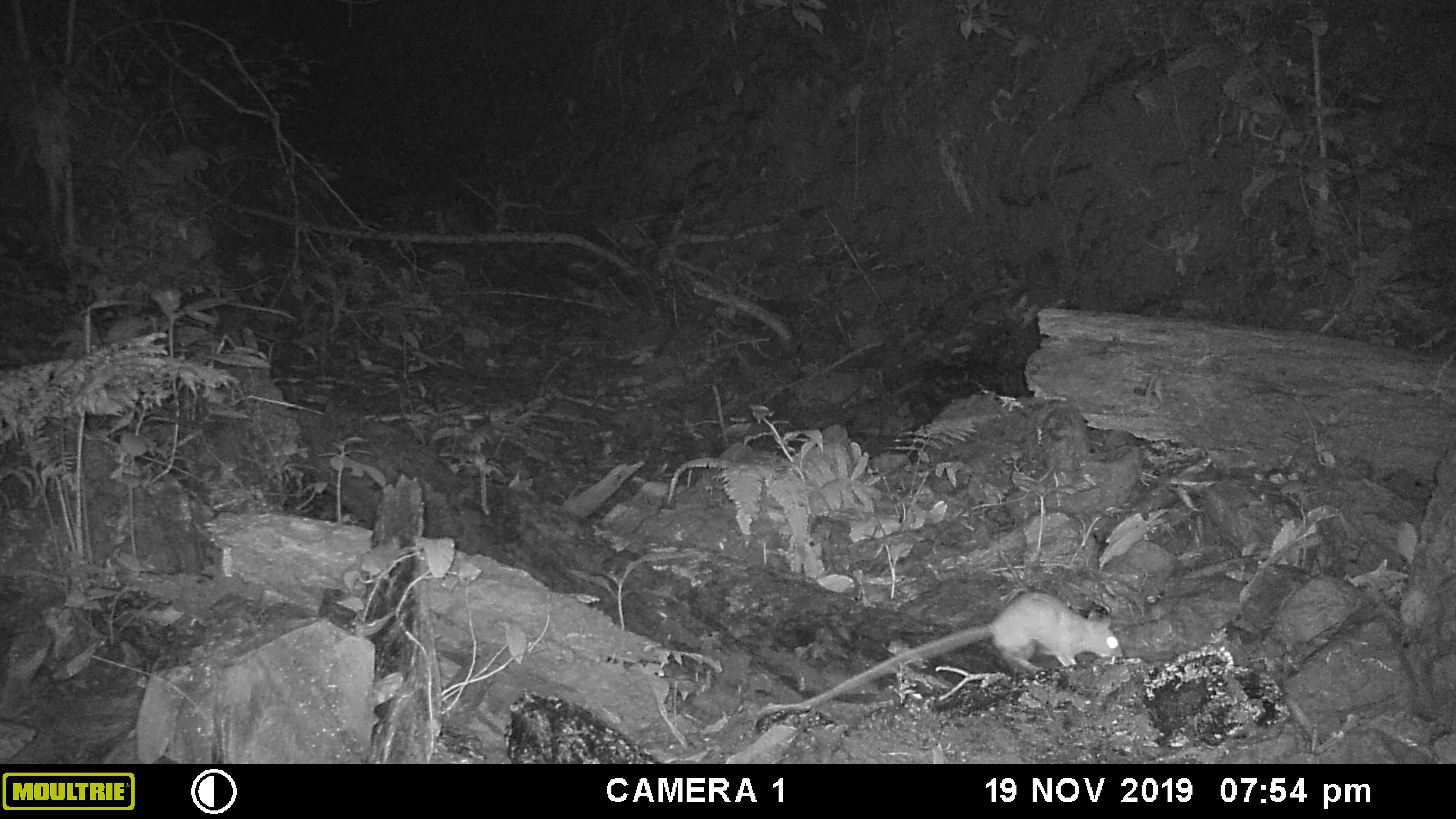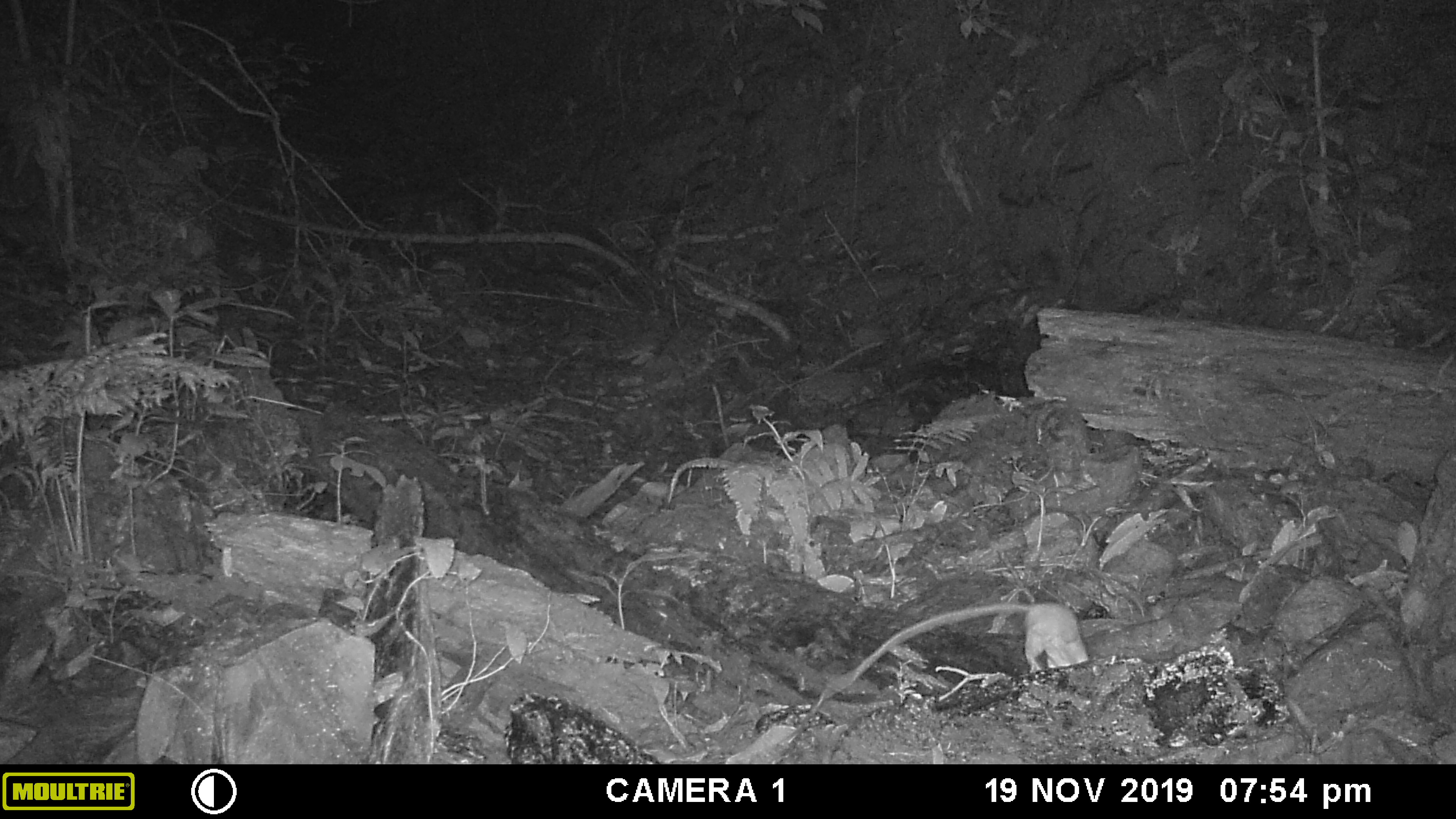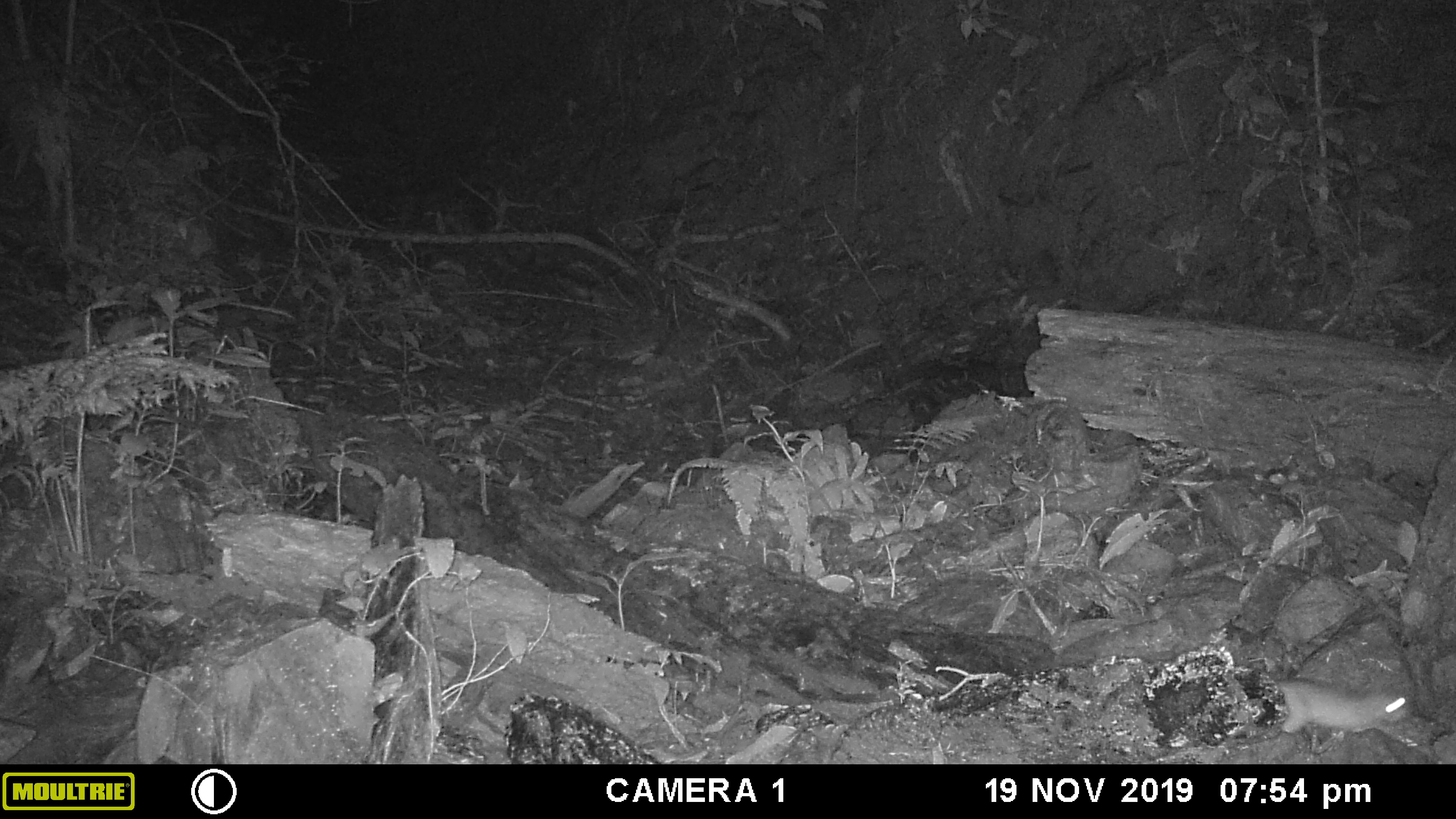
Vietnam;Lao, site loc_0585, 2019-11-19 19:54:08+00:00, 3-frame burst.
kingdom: Animalia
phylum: Chordata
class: Mammalia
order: Rodentia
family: Muridae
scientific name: Muridae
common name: old-world mice and rats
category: unidentified murid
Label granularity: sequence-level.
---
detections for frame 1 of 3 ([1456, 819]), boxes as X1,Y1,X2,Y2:
unidentified murid: 752,591,1122,726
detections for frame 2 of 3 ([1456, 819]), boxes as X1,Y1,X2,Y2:
unidentified murid: 784,600,1089,742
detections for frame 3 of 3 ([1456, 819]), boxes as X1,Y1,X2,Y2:
unidentified murid: 1266,677,1416,732